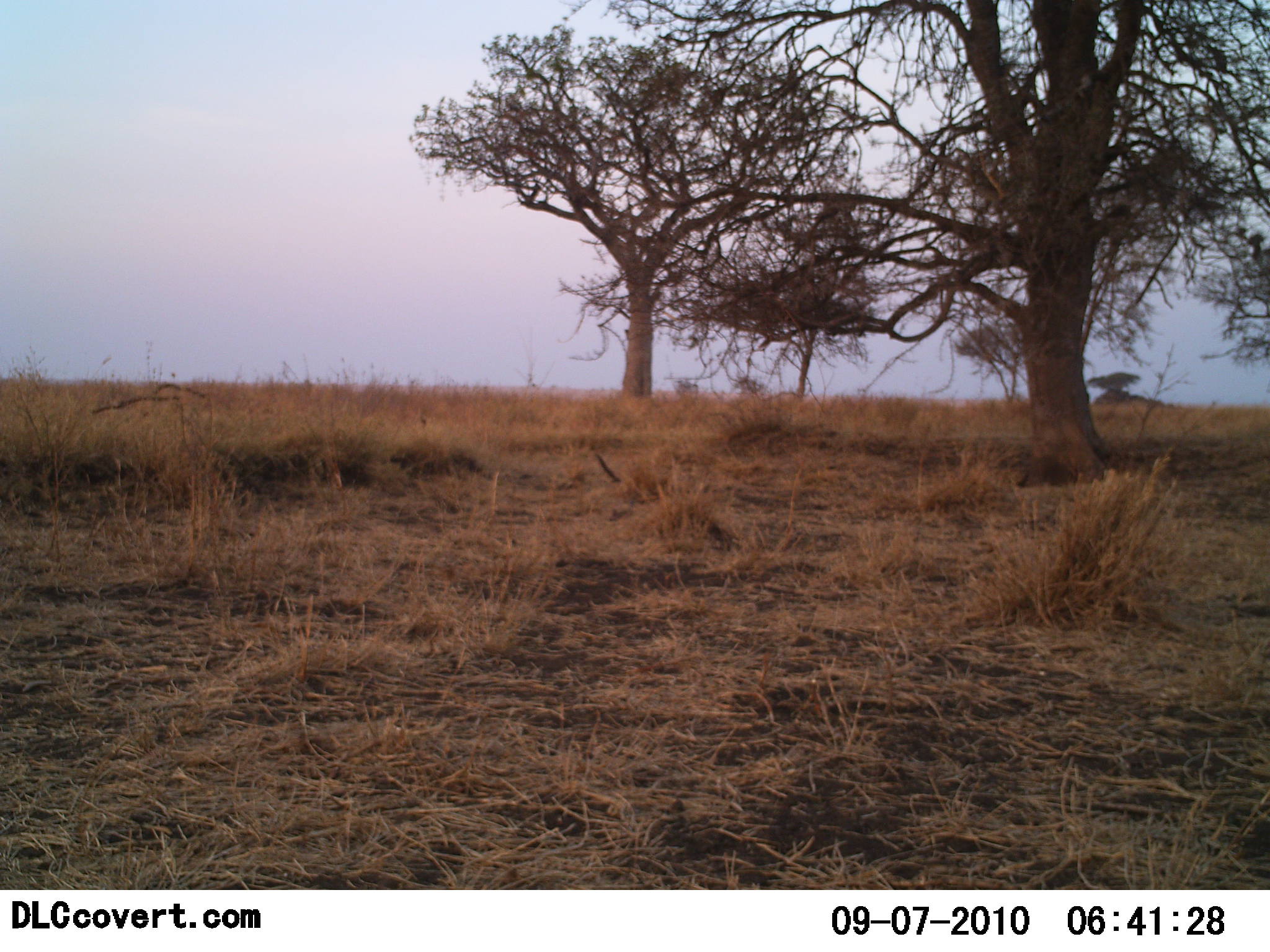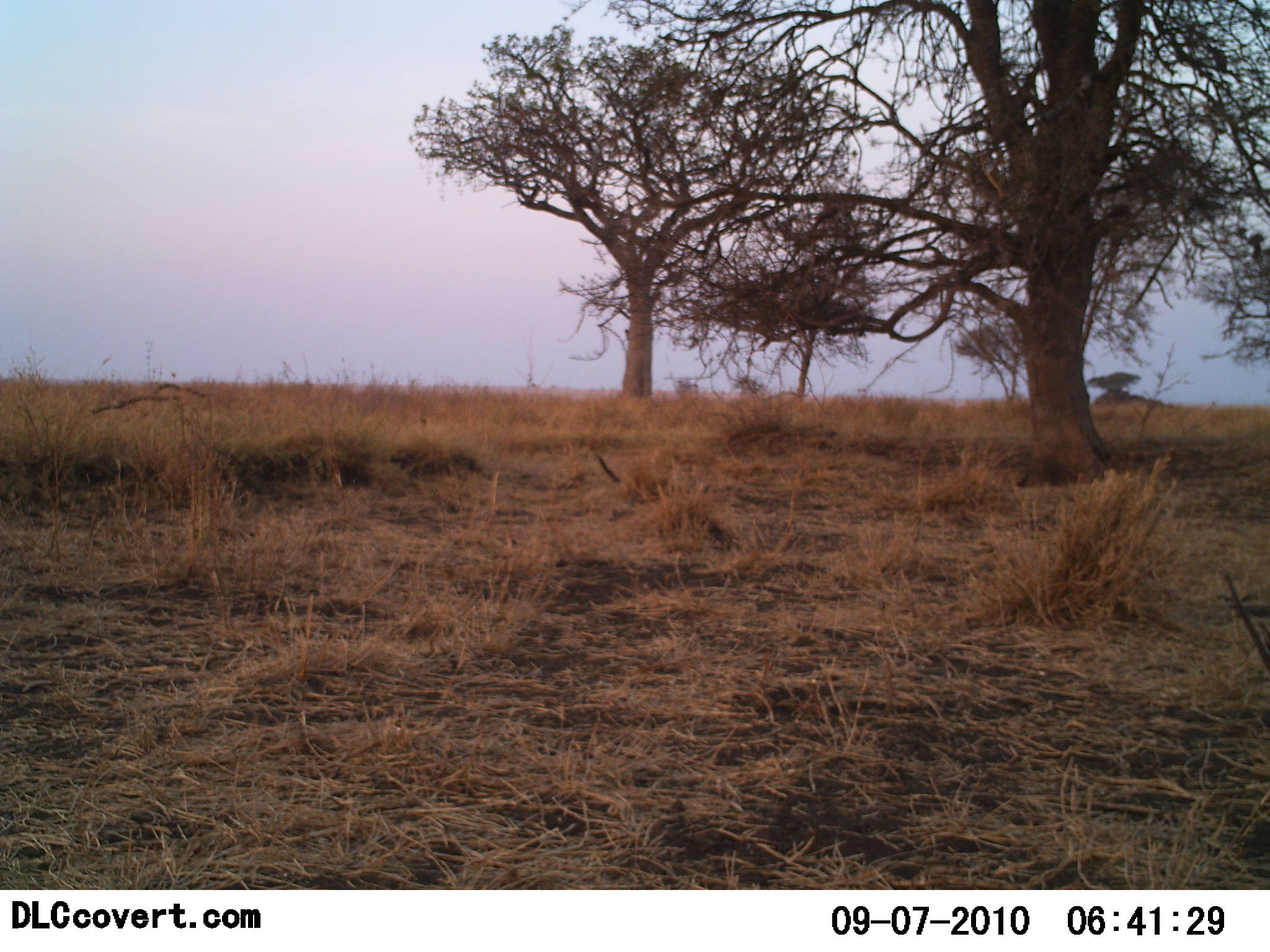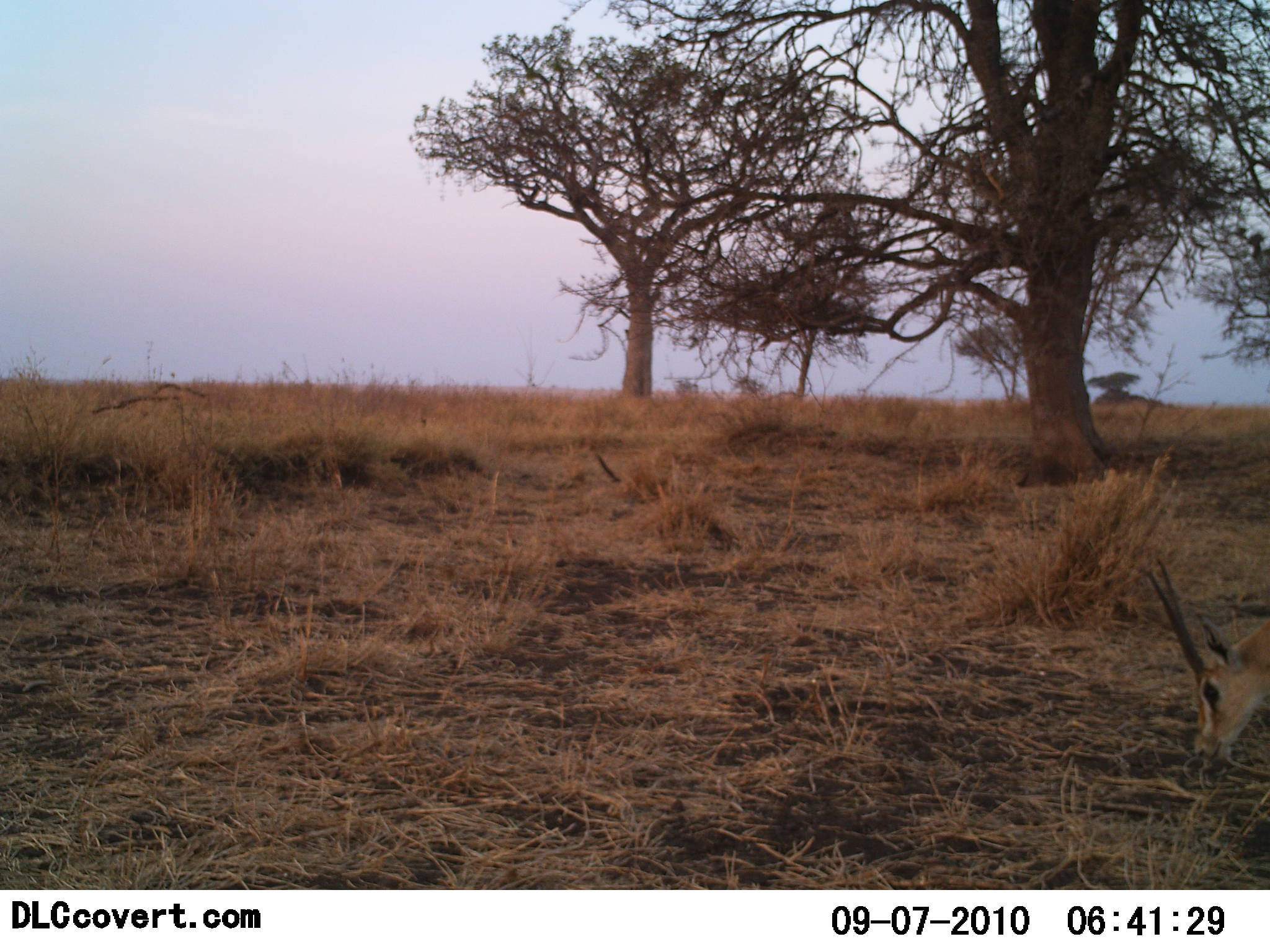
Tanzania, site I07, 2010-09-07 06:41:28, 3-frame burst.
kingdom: Animalia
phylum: Chordata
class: Mammalia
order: Artiodactyla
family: Bovidae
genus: Nanger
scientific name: Nanger granti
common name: grant's gazelle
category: gazellegrants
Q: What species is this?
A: Gazellegrants (grant's gazelle) (Nanger granti).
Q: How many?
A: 1.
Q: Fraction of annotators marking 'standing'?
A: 14%.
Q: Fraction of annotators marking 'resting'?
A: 0%.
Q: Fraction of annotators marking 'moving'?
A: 36%.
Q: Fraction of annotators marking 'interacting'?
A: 0%.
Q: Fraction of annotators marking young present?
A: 0%.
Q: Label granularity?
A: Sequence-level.